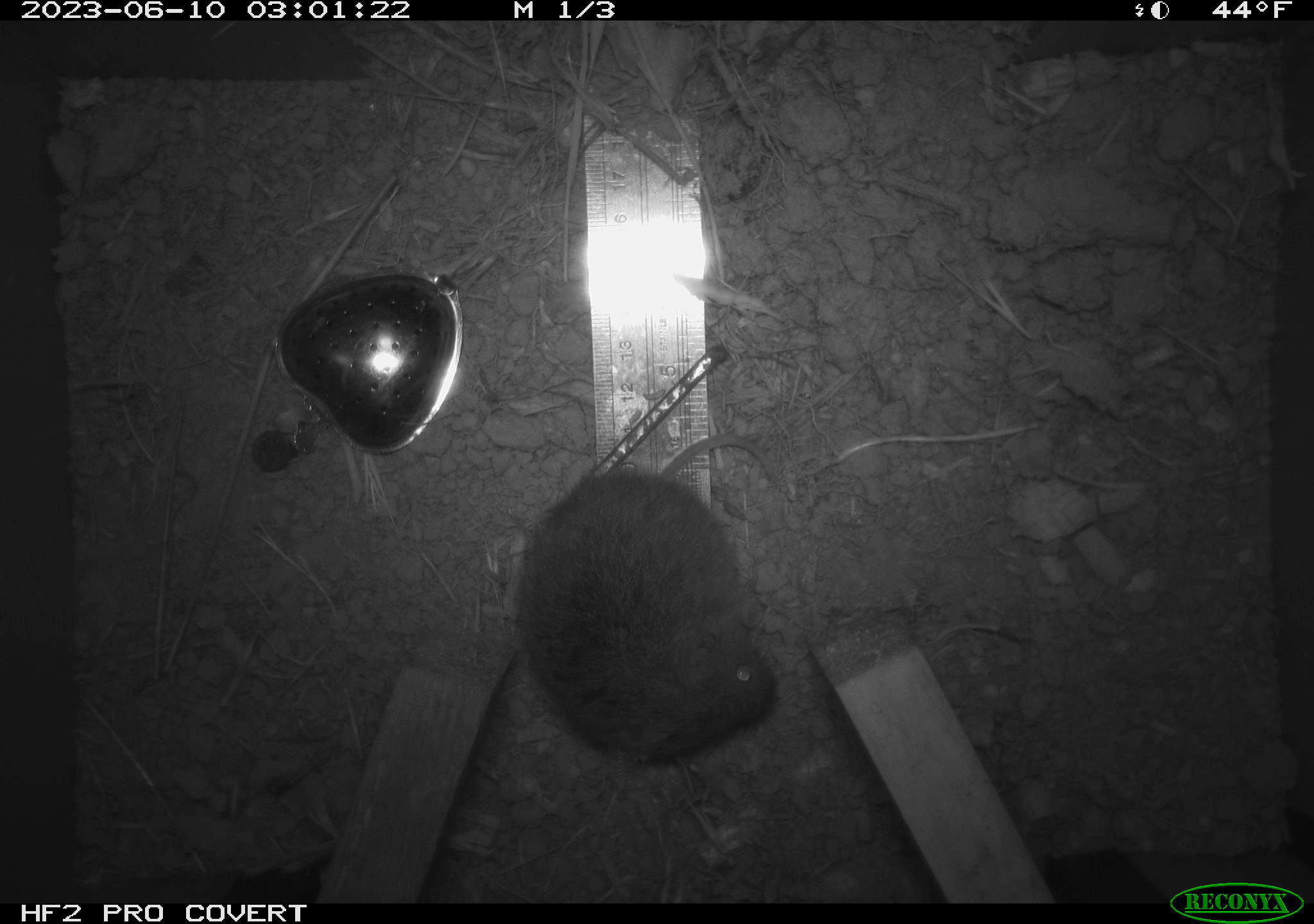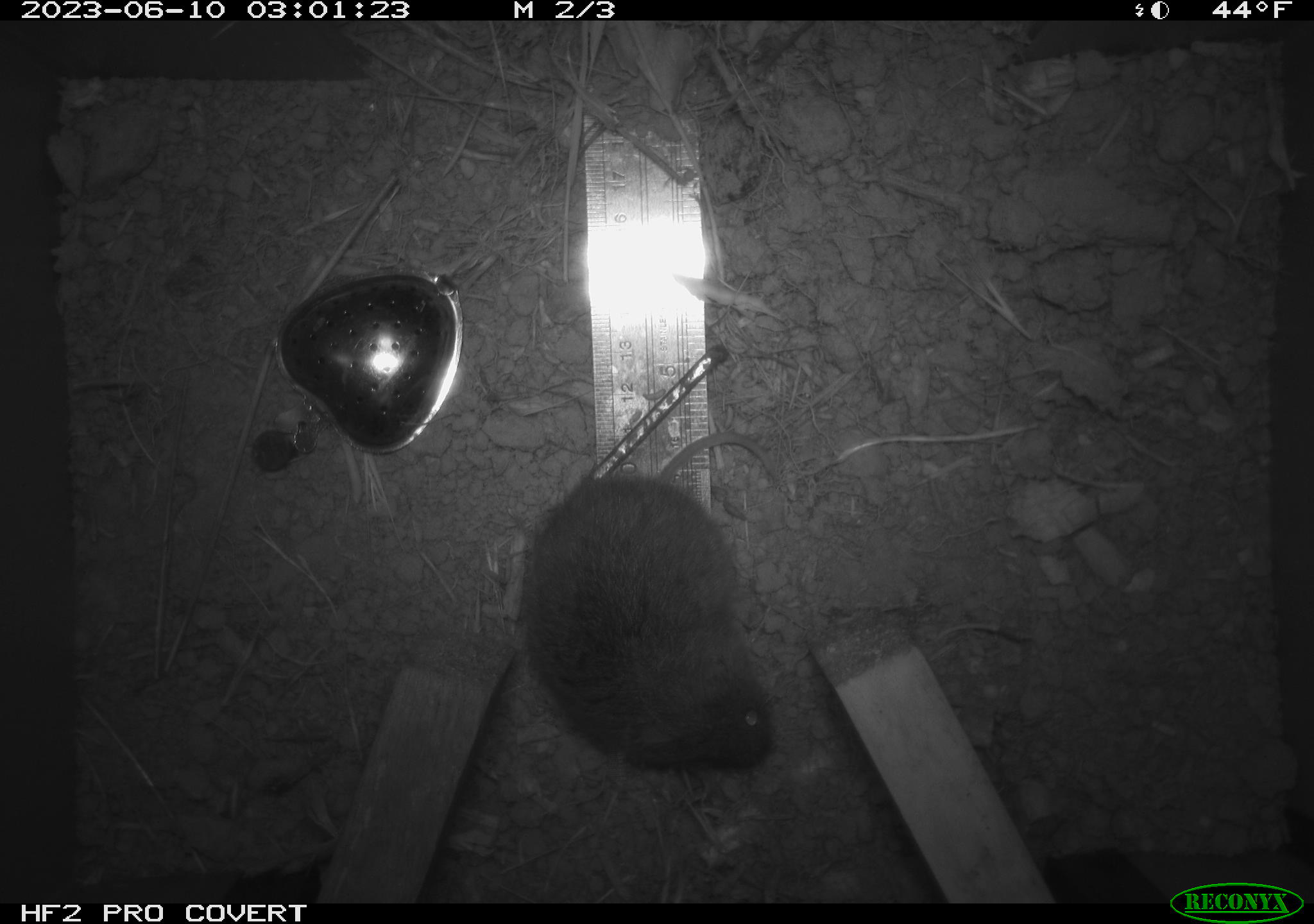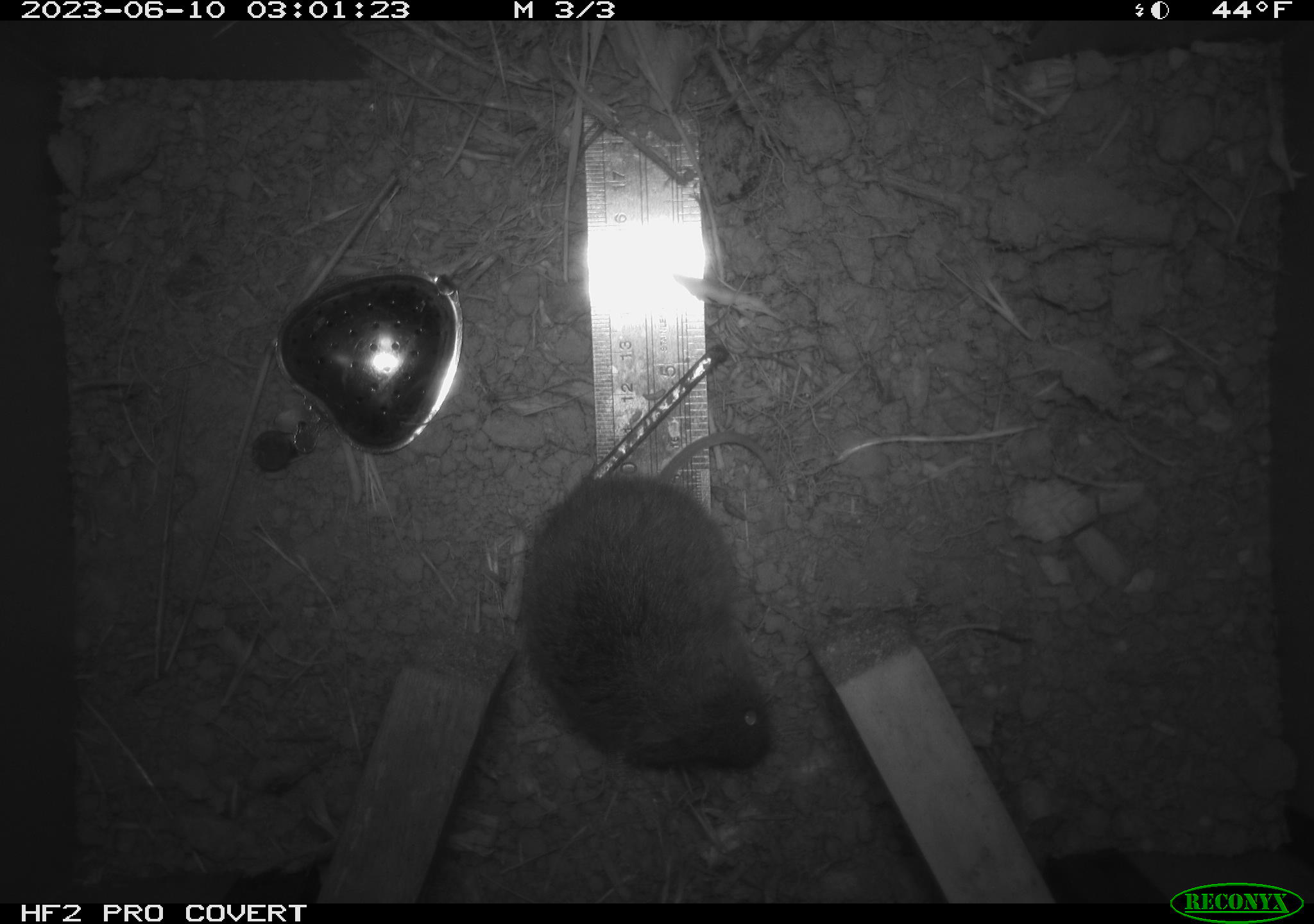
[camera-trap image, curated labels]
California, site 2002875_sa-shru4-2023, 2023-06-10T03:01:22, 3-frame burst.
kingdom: Animalia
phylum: Chordata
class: Mammalia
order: Rodentia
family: Cricetidae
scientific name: Arvicolinae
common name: voles, lemmings, and muskrats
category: arvicolinae subfamily